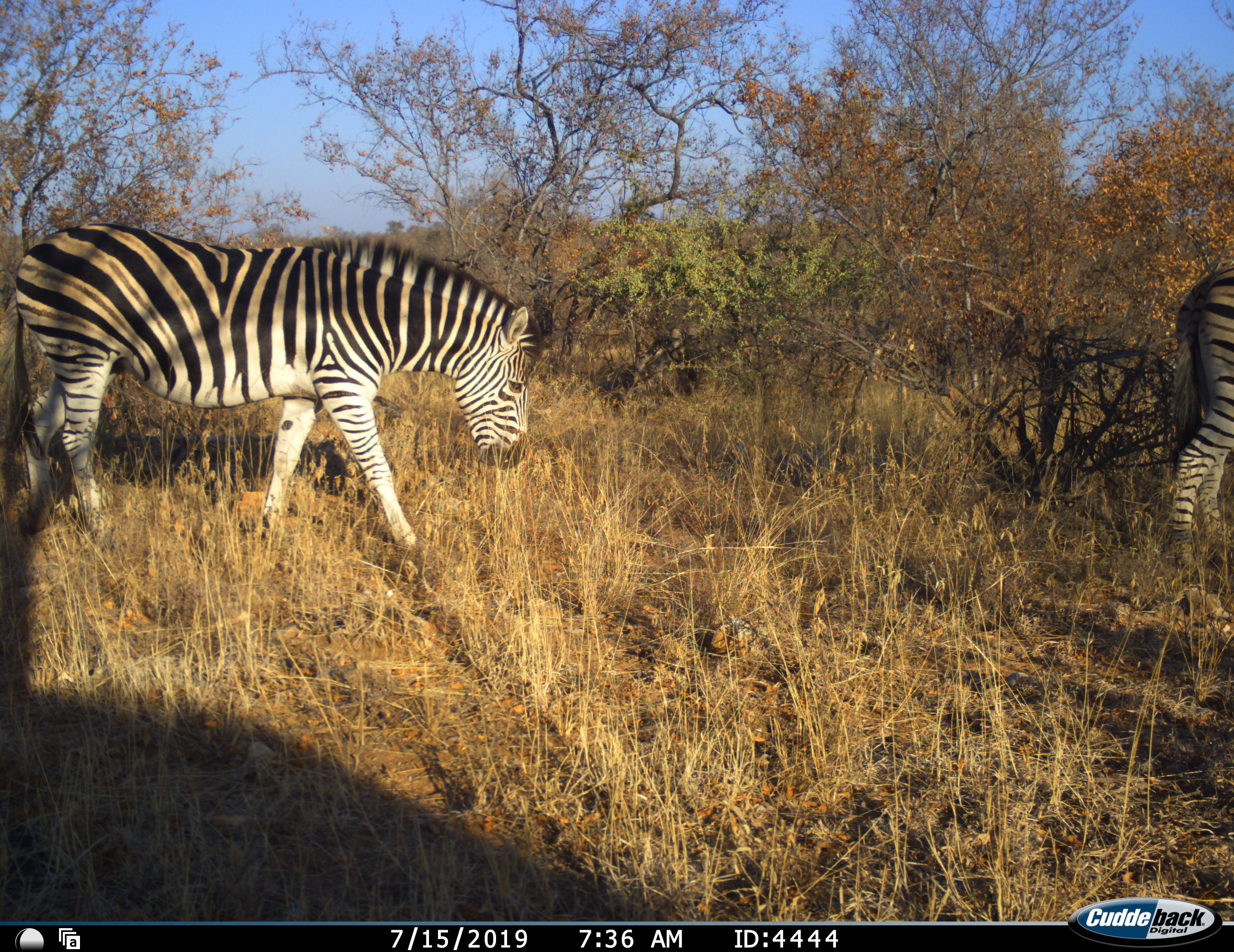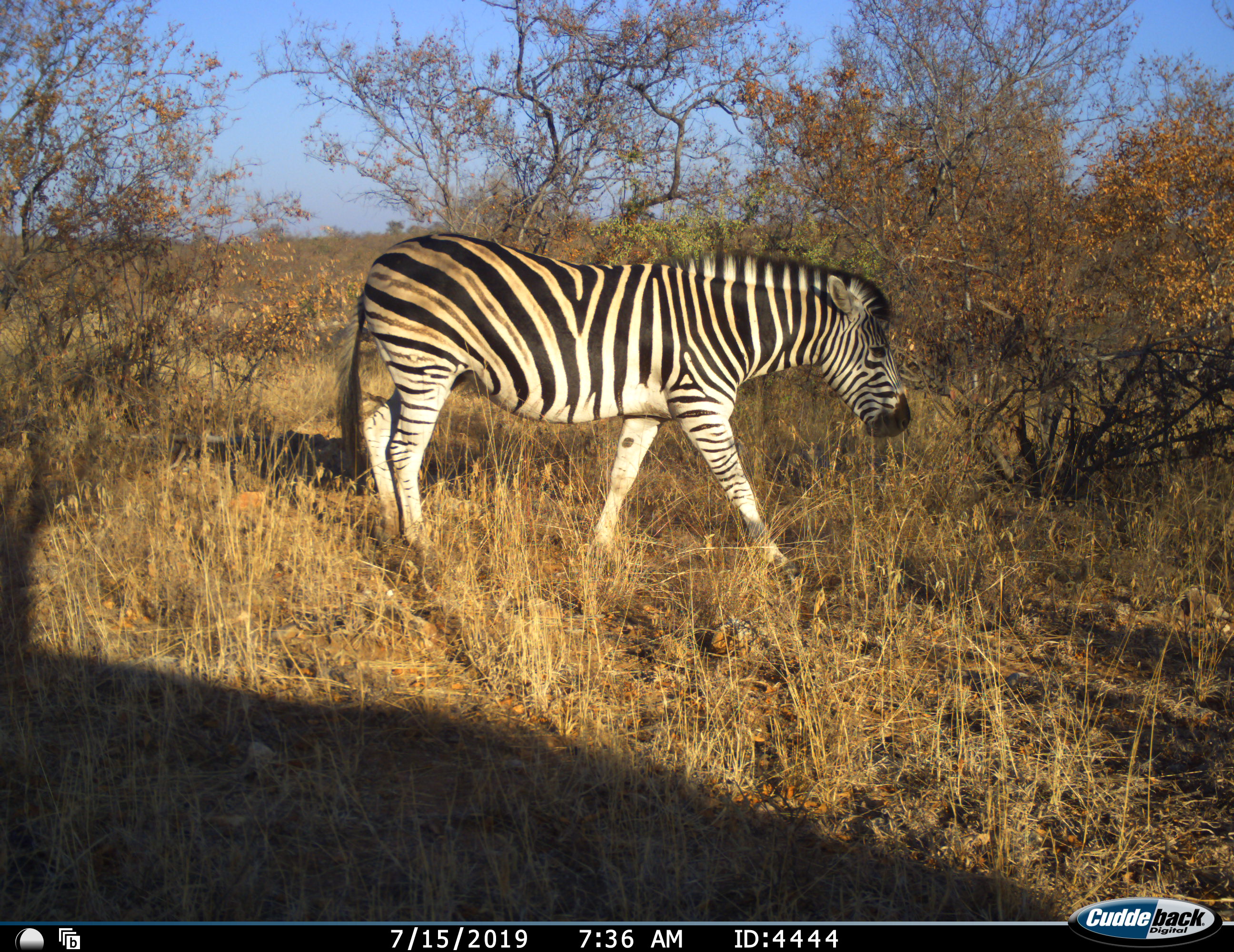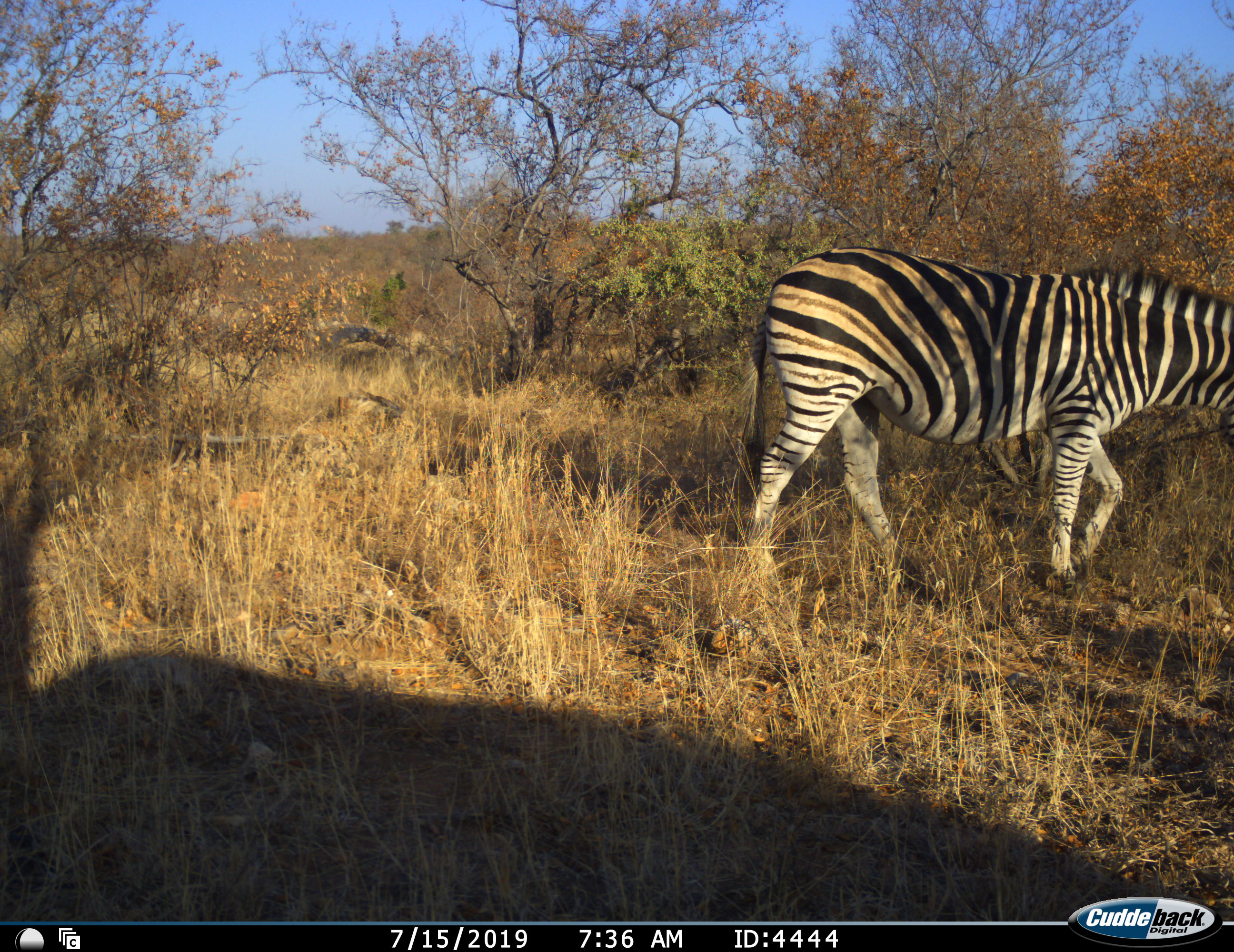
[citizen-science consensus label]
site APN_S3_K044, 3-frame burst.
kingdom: Animalia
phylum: Chordata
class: Mammalia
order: Perissodactyla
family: Equidae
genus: Equus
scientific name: Equus quagga burchellii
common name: burchell's zebra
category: zebraburchells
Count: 2.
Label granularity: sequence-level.